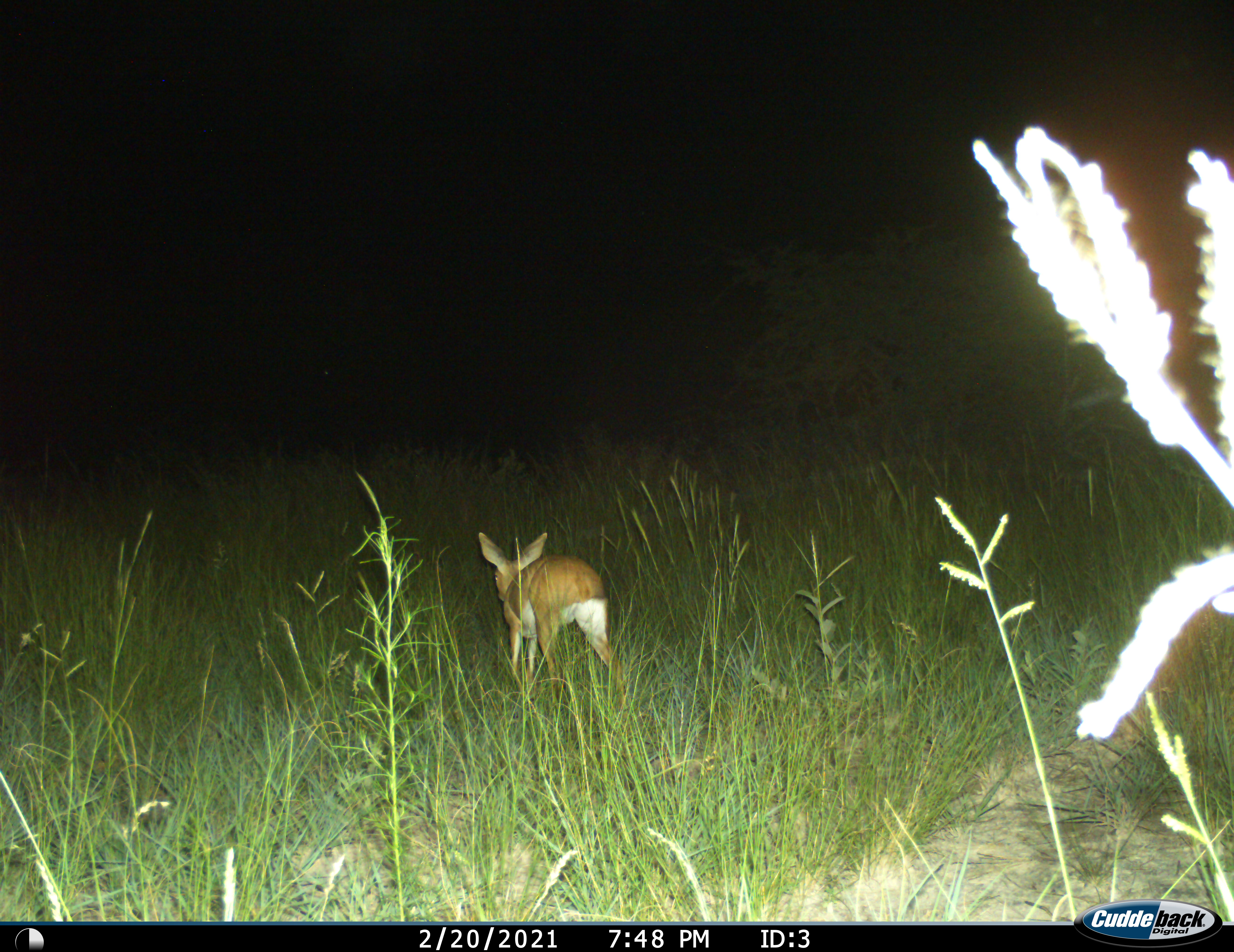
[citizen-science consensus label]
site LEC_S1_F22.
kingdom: Animalia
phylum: Chordata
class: Mammalia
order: Artiodactyla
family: Bovidae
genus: Raphicerus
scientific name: Raphicerus campestris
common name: steenbok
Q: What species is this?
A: Steenbok (Raphicerus campestris).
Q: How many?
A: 1.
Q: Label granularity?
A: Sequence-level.